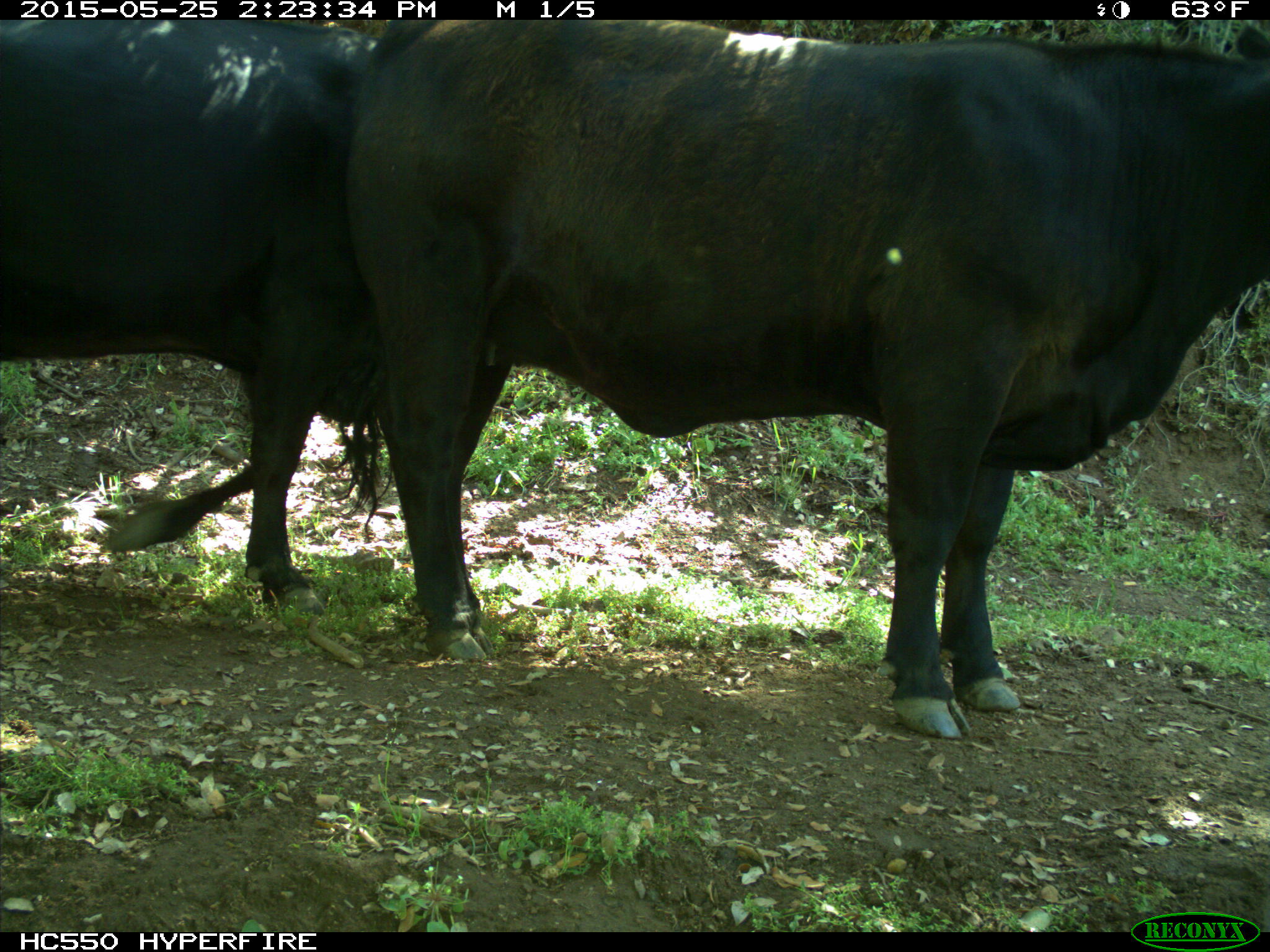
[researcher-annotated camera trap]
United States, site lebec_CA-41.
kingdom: Animalia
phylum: Chordata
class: Mammalia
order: Artiodactyla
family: Bovidae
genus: Bos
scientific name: Bos taurus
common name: domestic cow